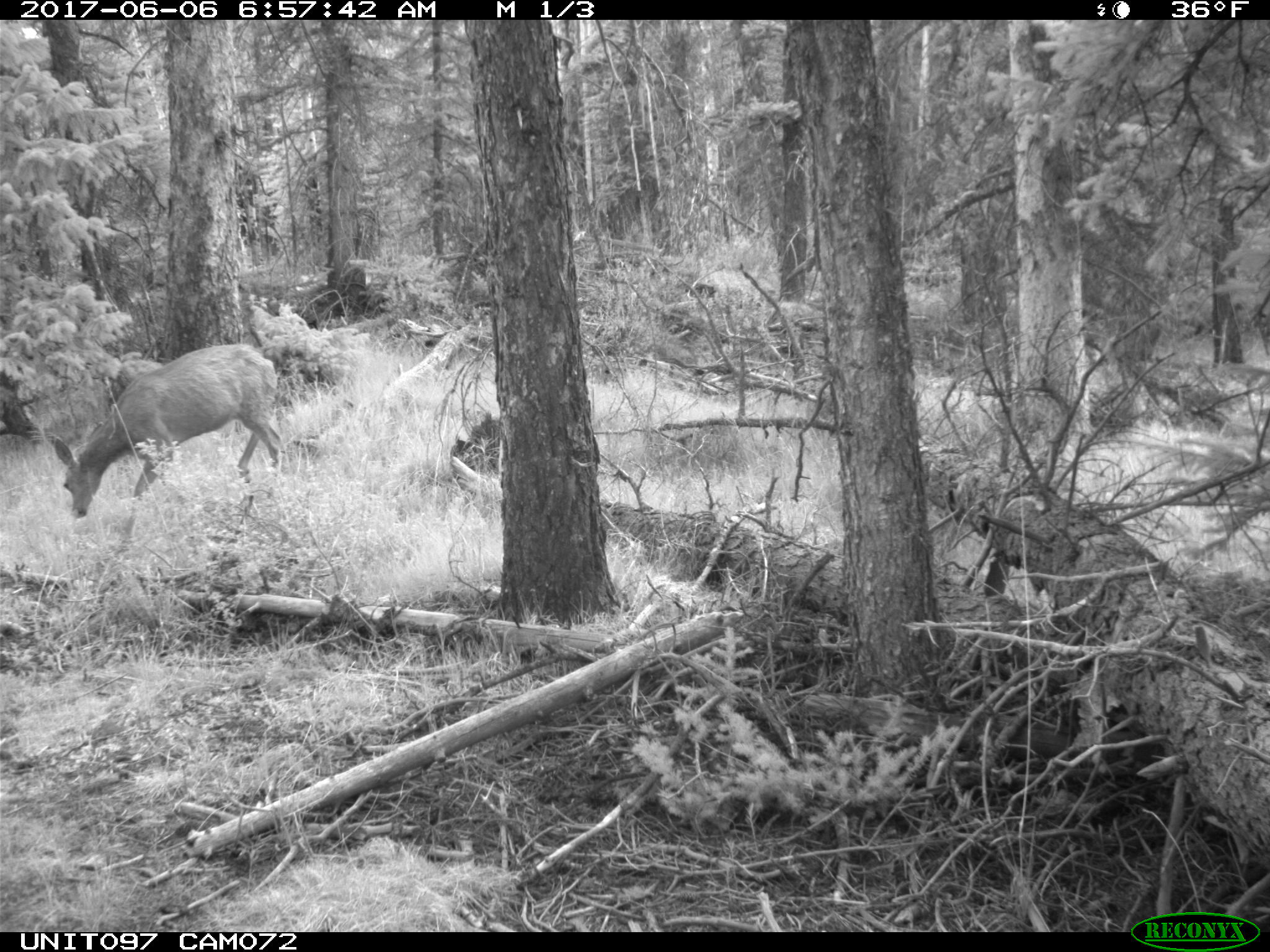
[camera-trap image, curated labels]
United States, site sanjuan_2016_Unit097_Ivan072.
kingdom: Animalia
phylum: Chordata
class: Mammalia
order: Artiodactyla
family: Cervidae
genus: Odocoileus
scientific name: Odocoileus hemionus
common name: mule deer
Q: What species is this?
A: Odocoileus hemionus (mule deer).